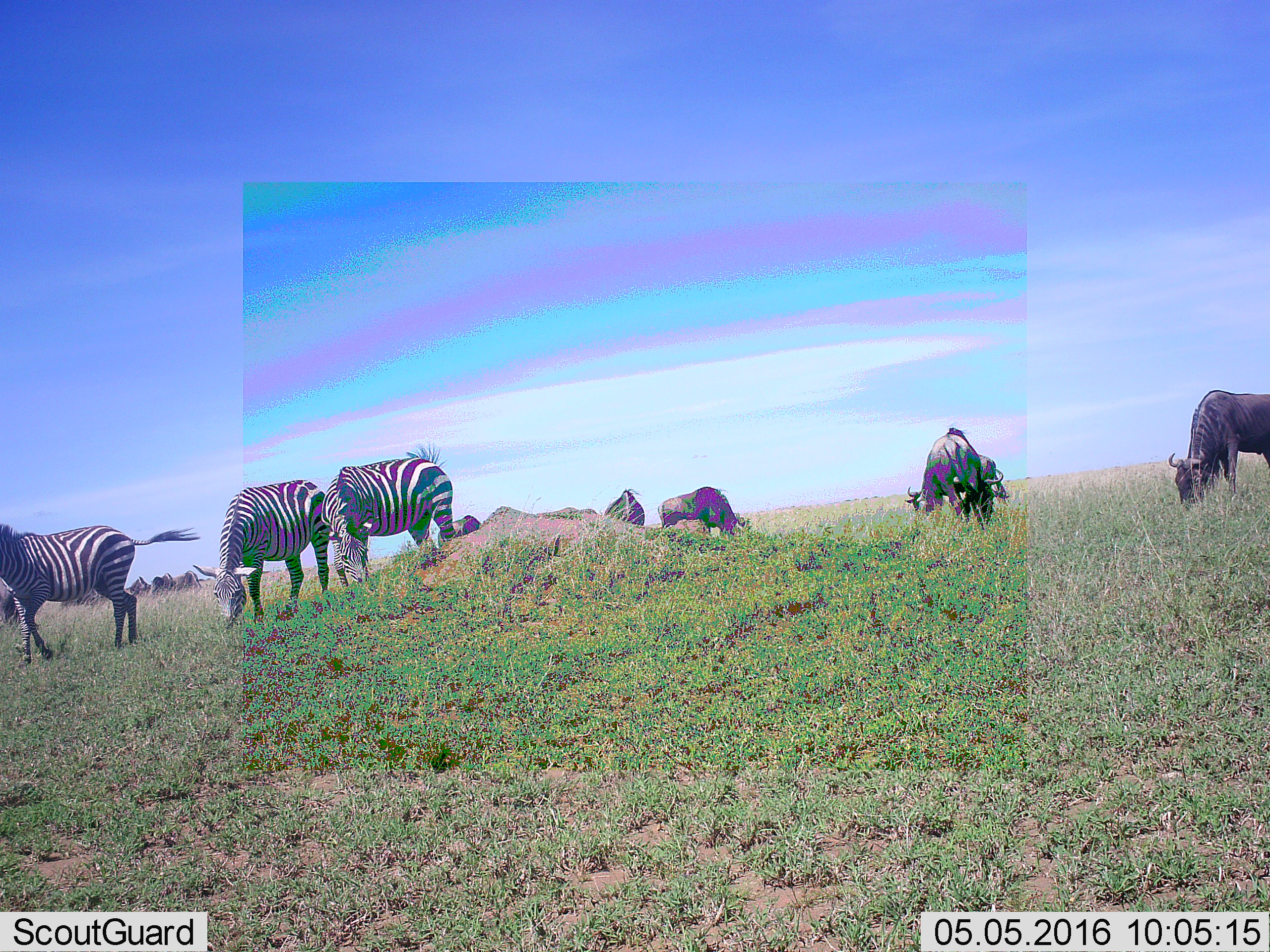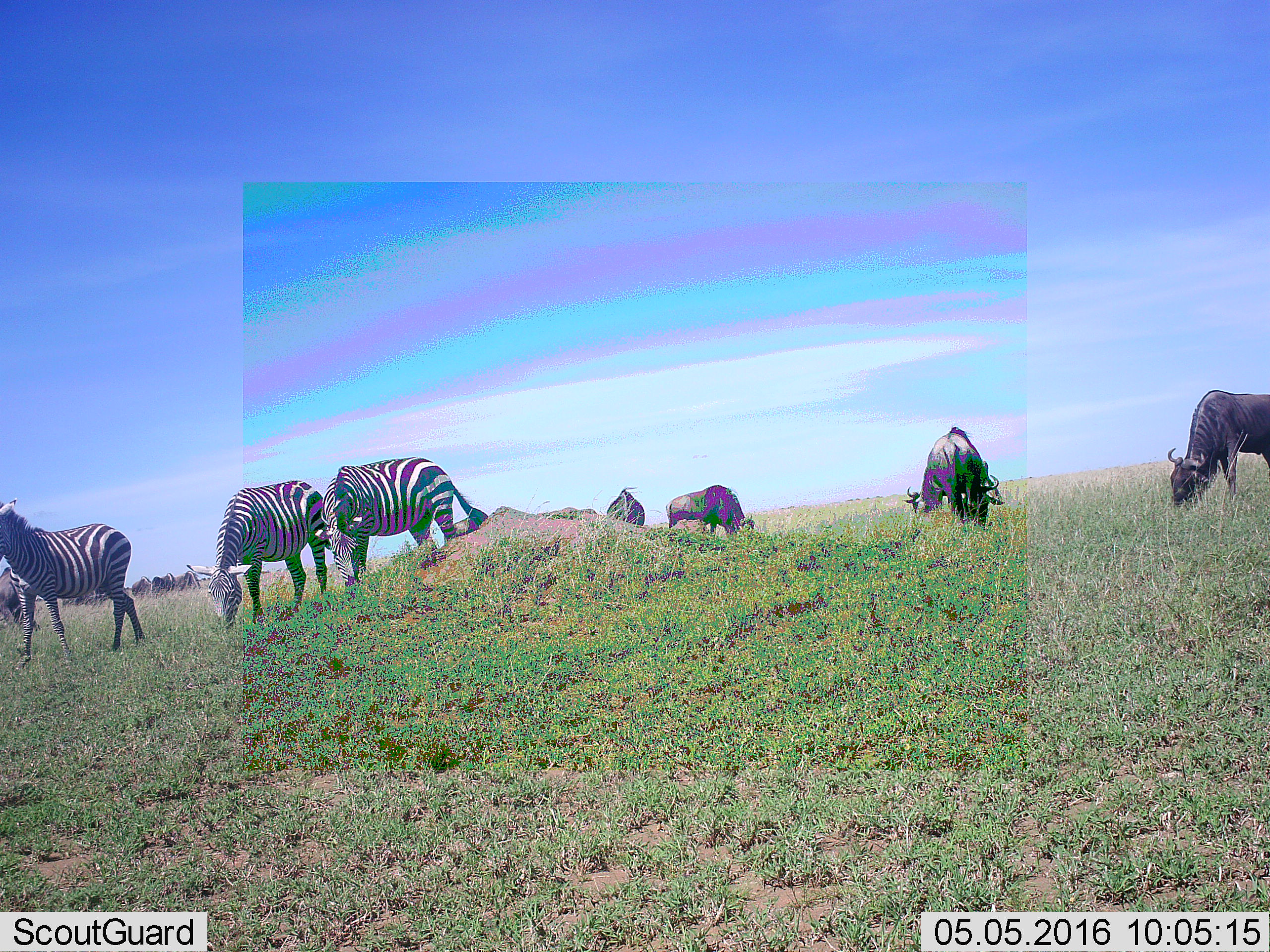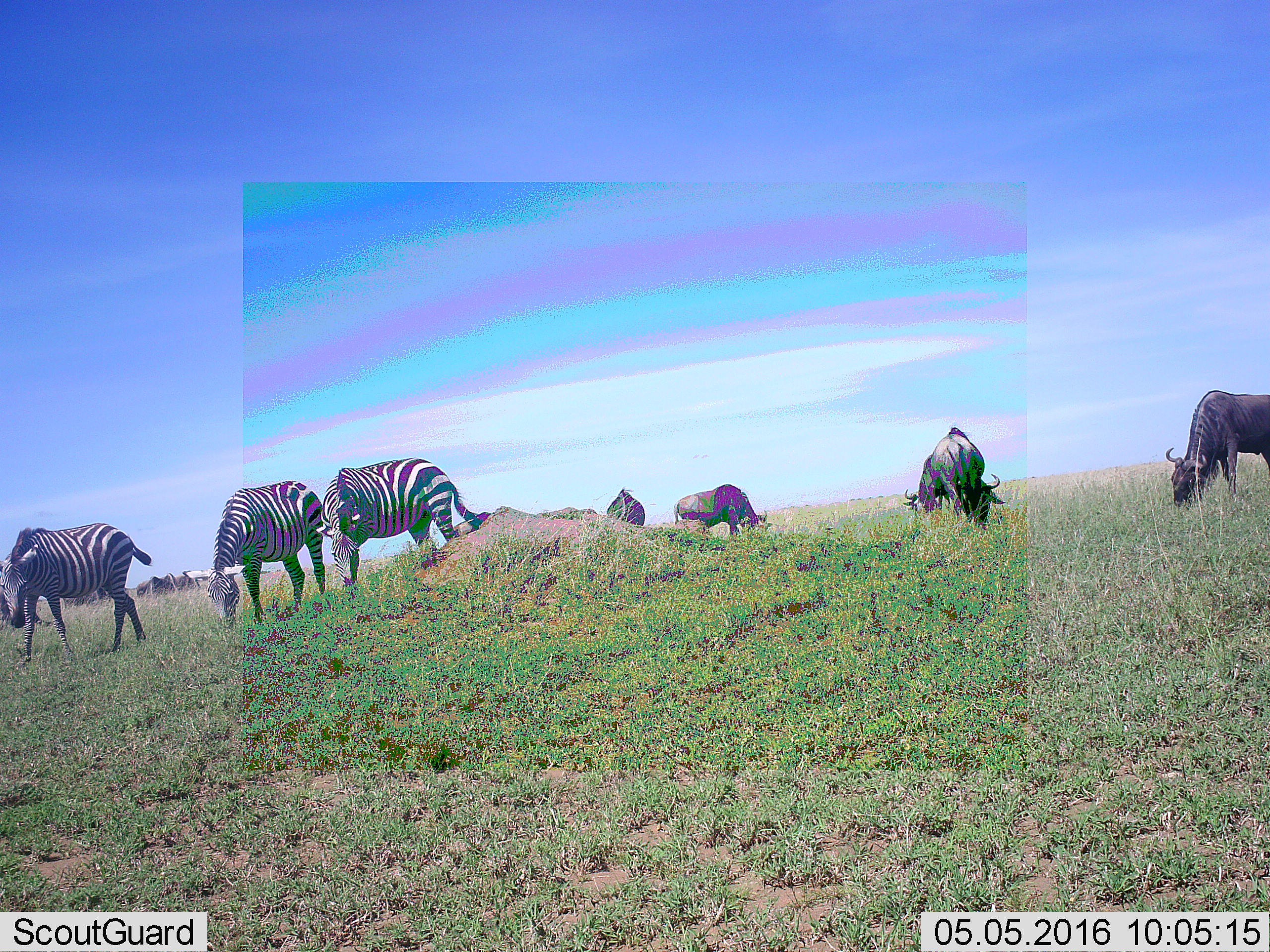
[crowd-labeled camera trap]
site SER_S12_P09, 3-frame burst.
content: unidentified animal